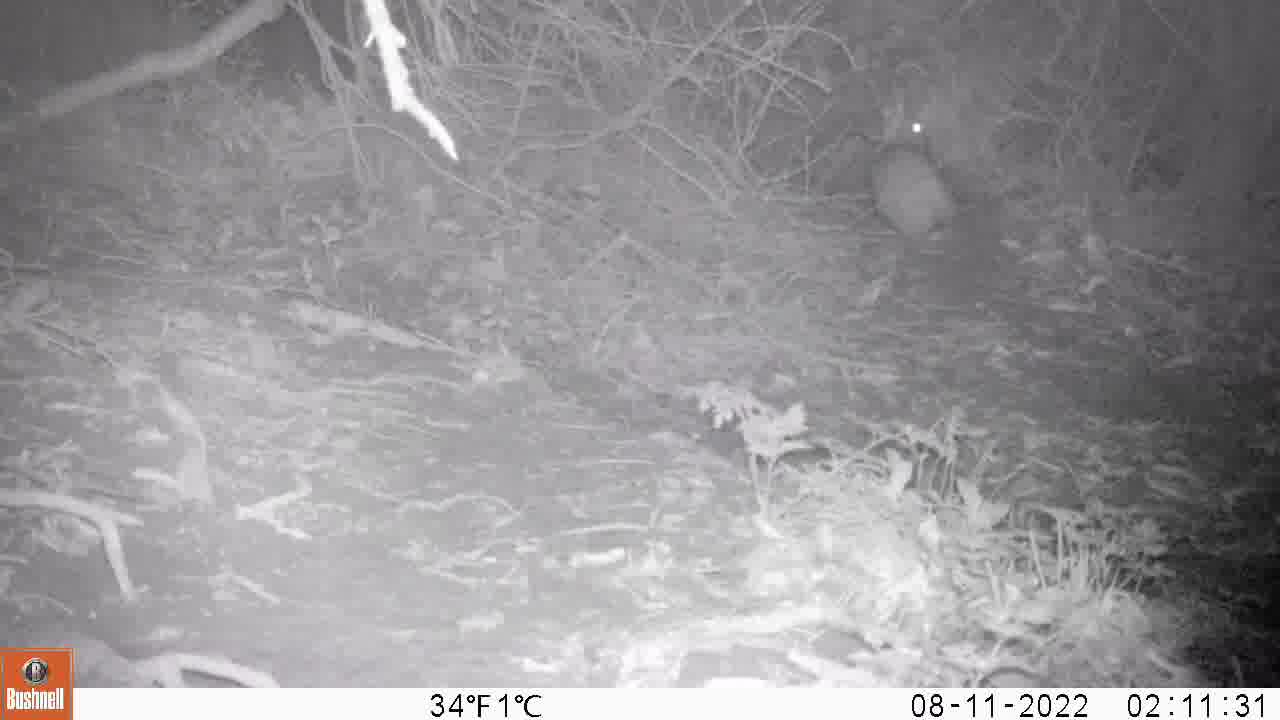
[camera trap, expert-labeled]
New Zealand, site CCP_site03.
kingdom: Animalia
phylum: Chordata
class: Mammalia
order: Lagomorpha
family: Leporidae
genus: Oryctolagus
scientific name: Oryctolagus cuniculus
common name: european rabbit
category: rabbit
Rabbit (european rabbit) (Oryctolagus cuniculus).